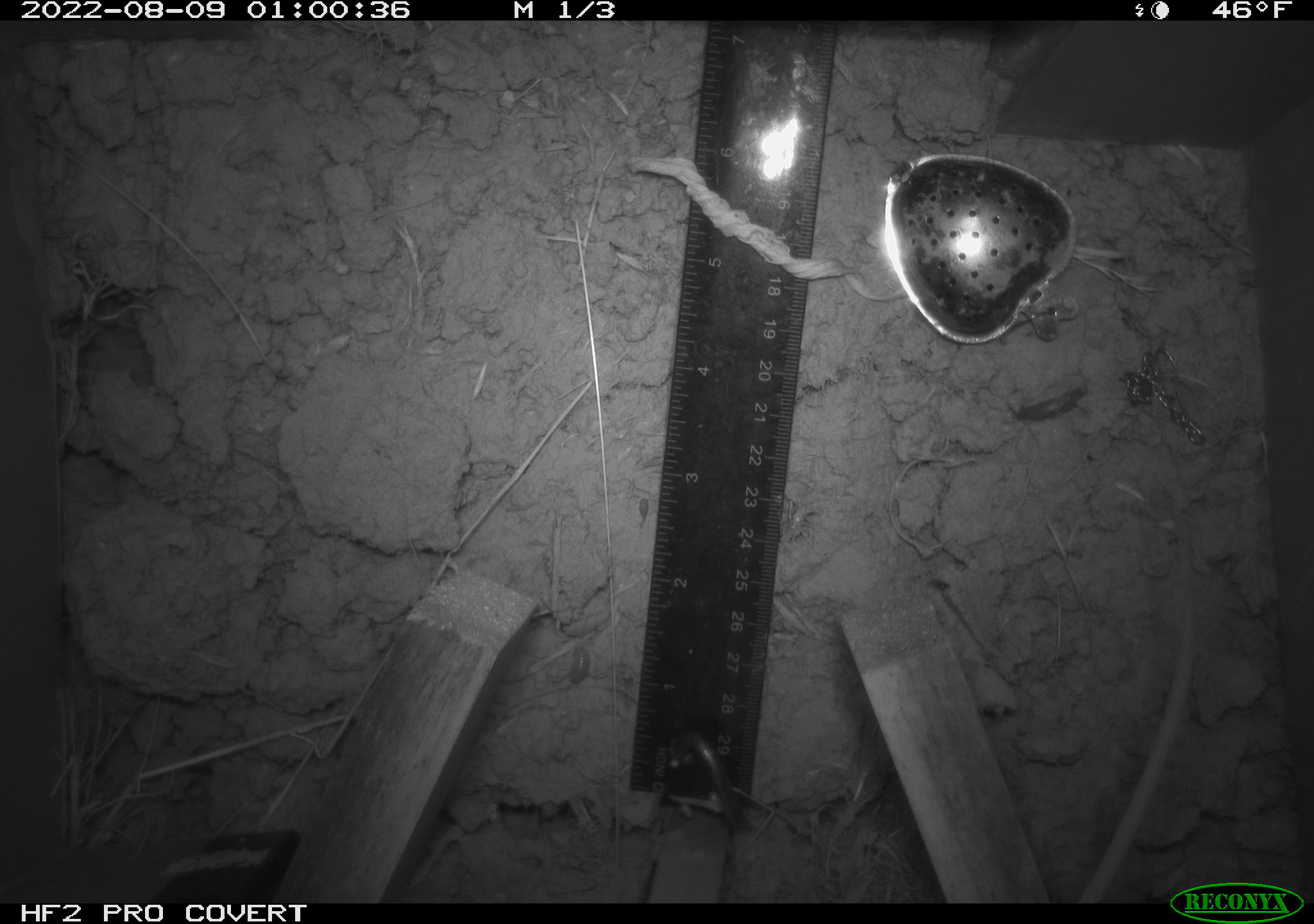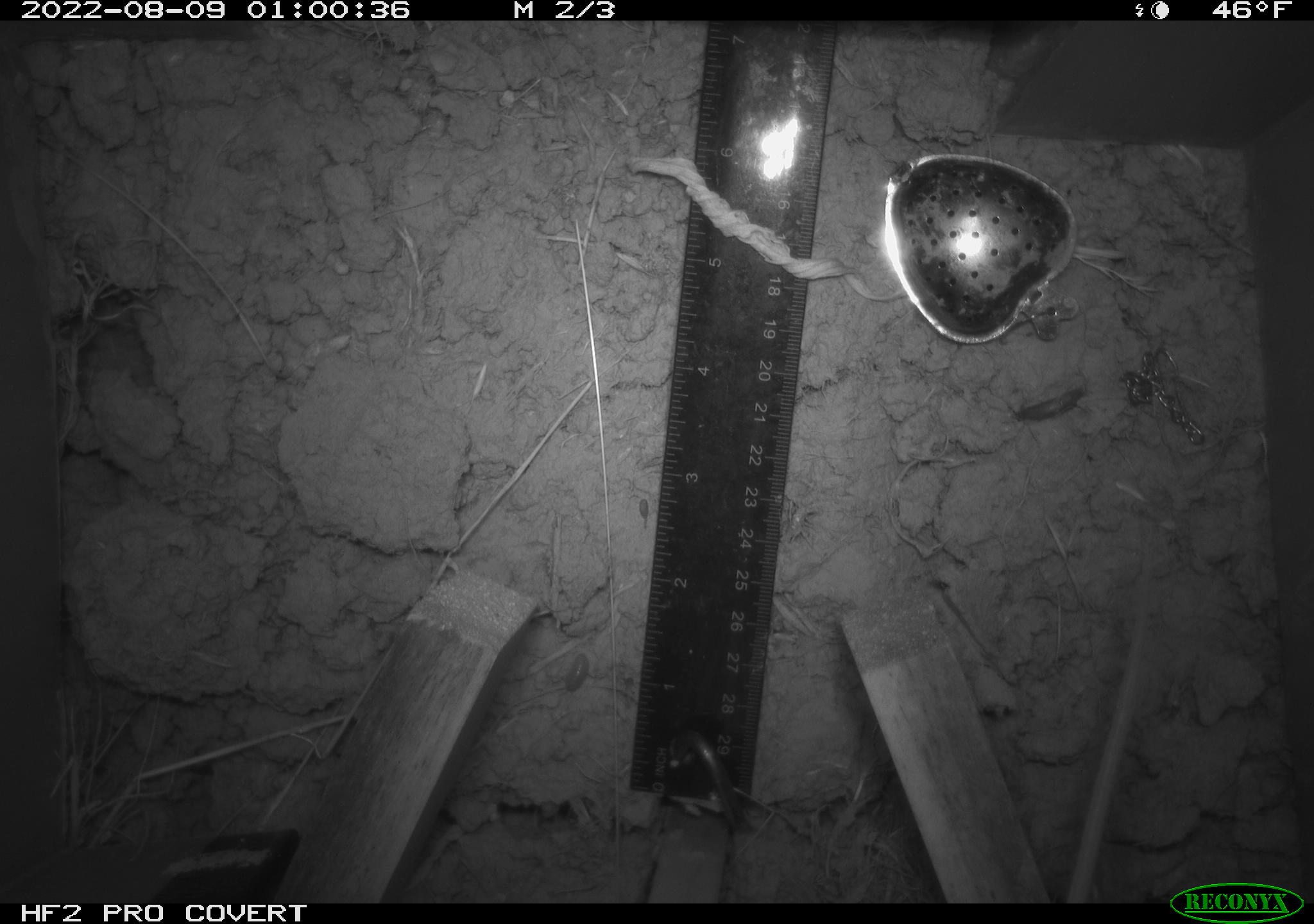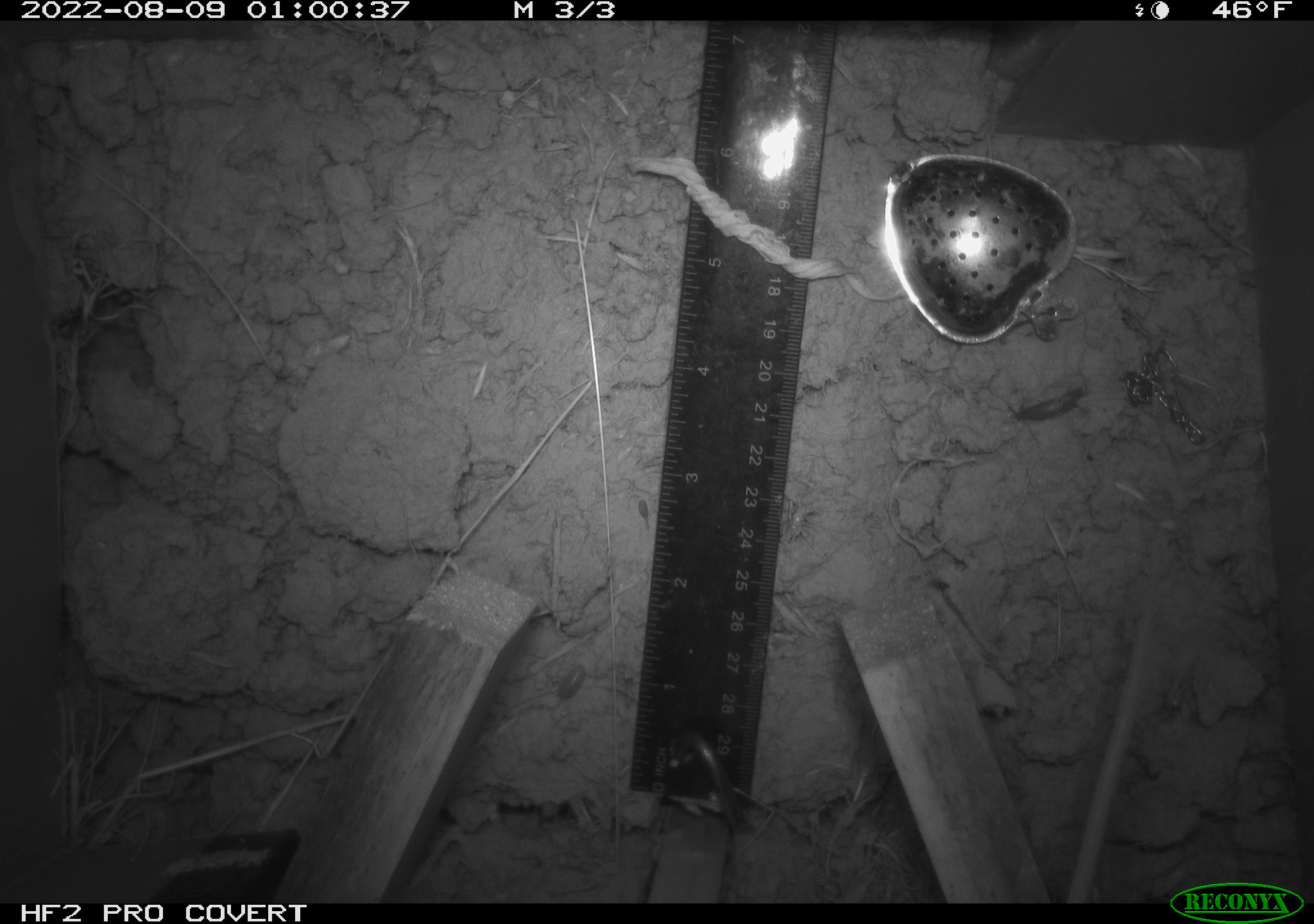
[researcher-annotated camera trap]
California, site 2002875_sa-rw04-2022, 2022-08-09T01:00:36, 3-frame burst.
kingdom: Animalia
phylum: Chordata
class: Mammalia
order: Rodentia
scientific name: Rodentia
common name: mouse species